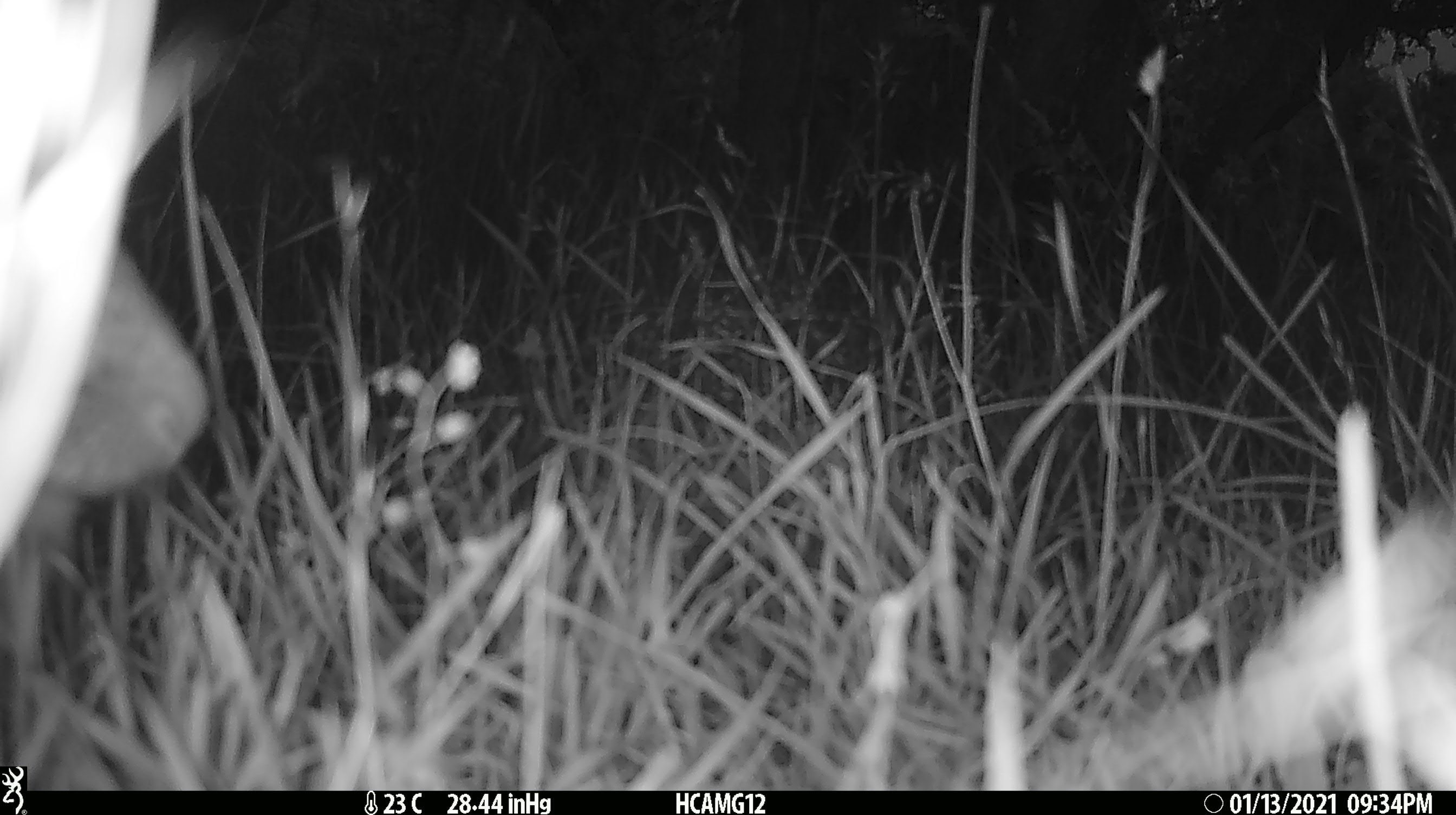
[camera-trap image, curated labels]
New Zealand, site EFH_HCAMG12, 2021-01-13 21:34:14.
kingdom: Animalia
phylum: Chordata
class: Mammalia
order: Lagomorpha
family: Leporidae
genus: Oryctolagus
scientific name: Oryctolagus cuniculus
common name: european rabbit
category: rabbit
Rabbit (european rabbit) (Oryctolagus cuniculus).